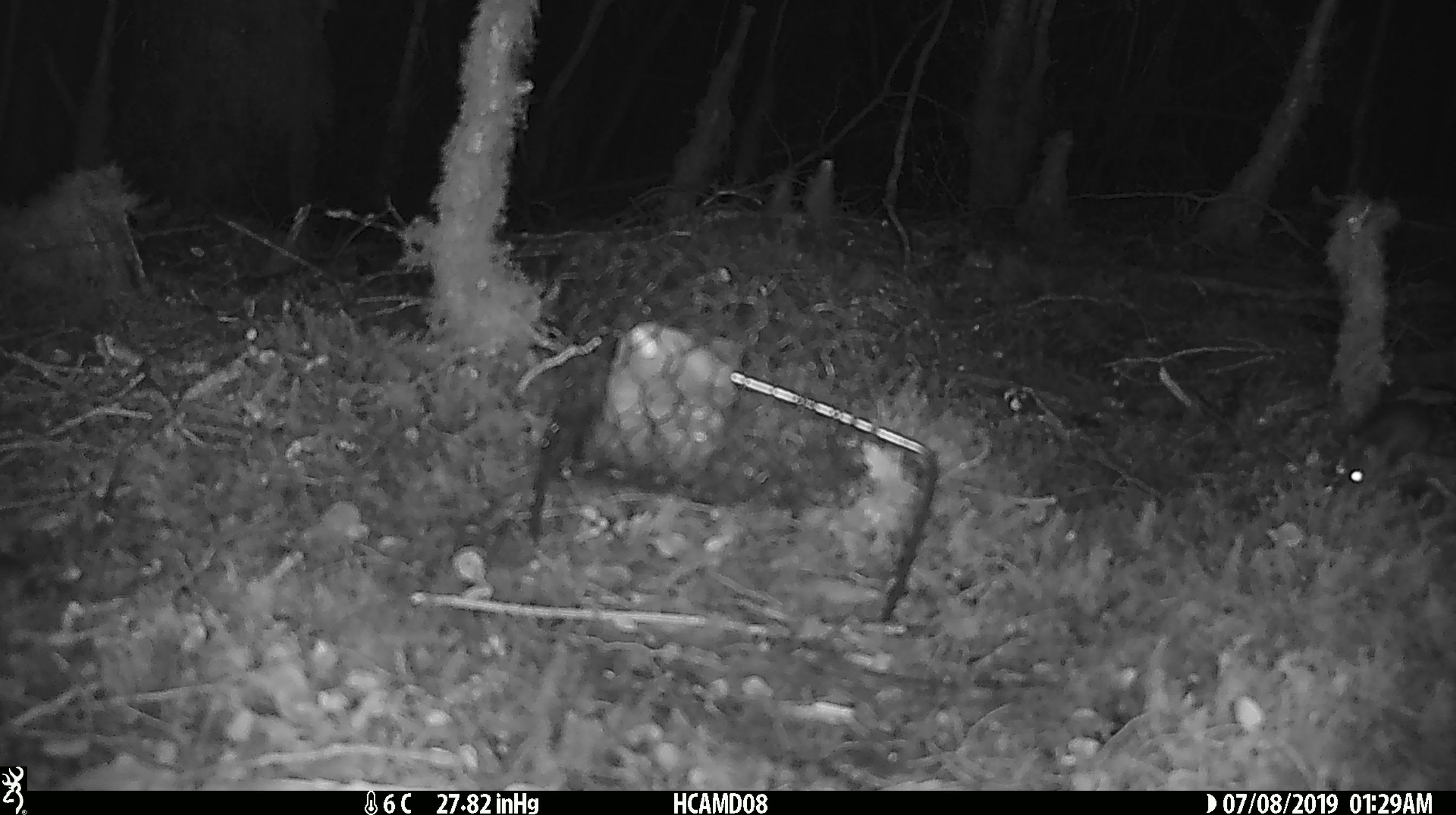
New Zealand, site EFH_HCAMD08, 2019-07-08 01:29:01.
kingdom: Animalia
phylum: Chordata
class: Mammalia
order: Rodentia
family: Muridae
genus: Mus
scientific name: Mus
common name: mouse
Mouse (Mus).